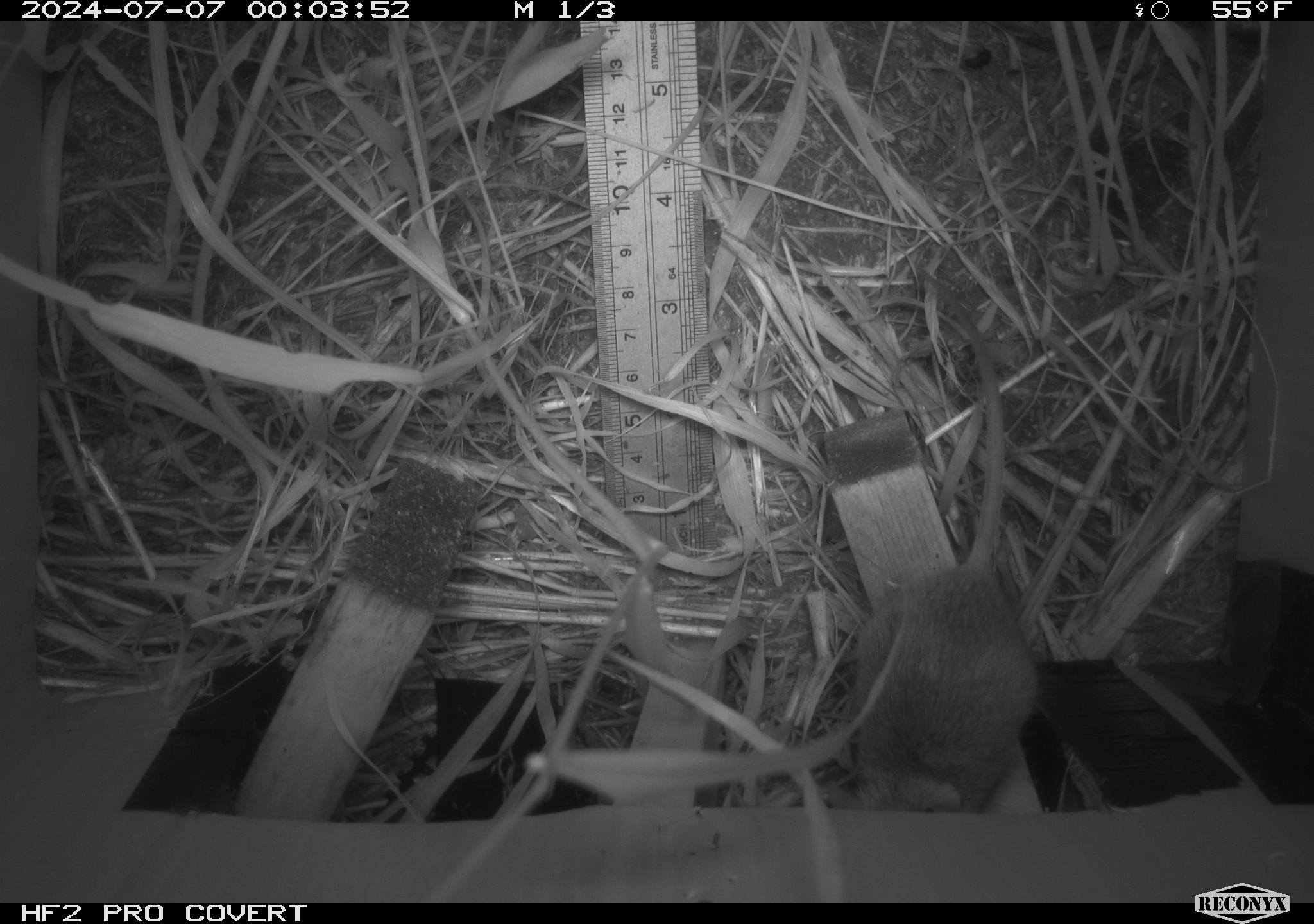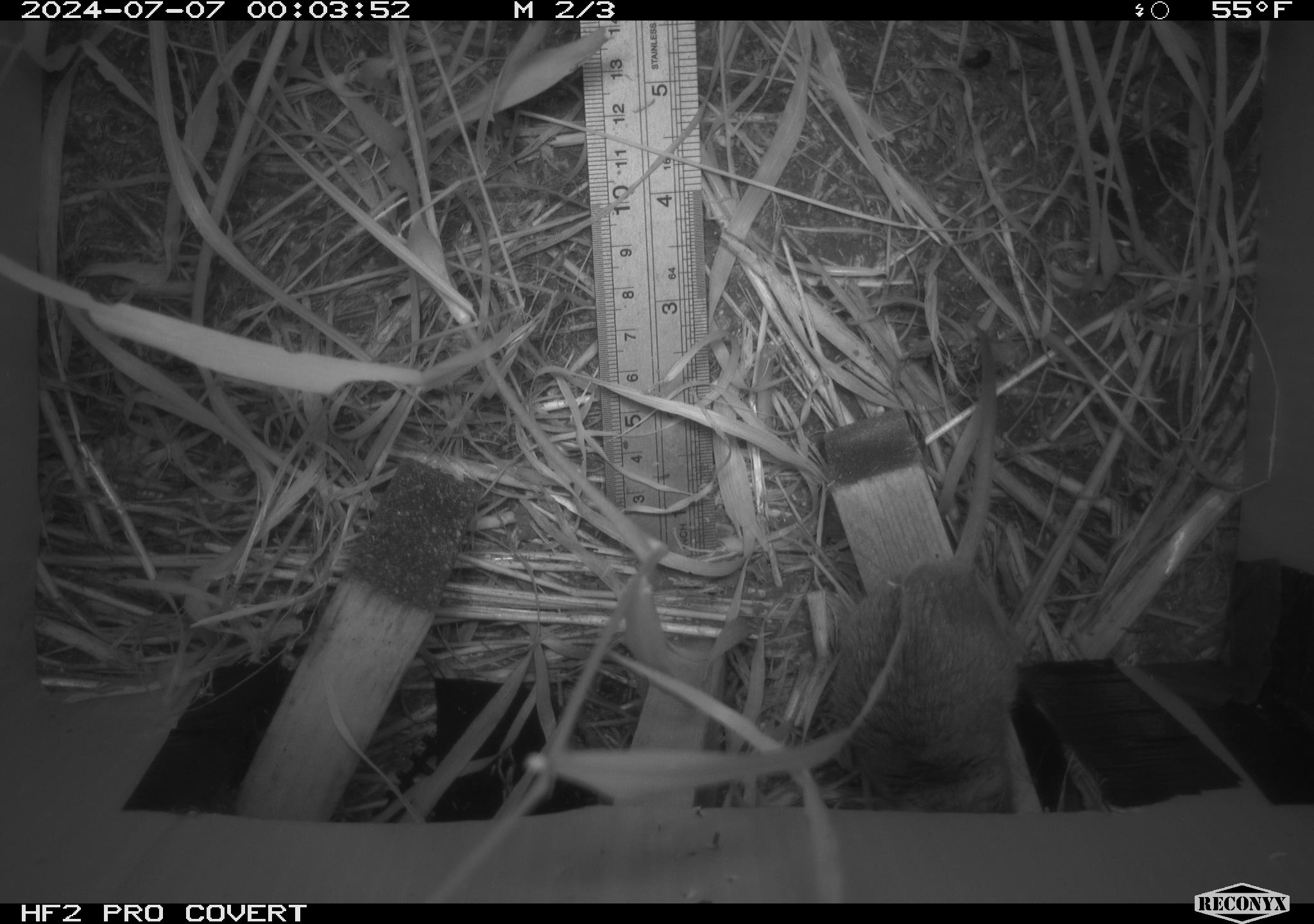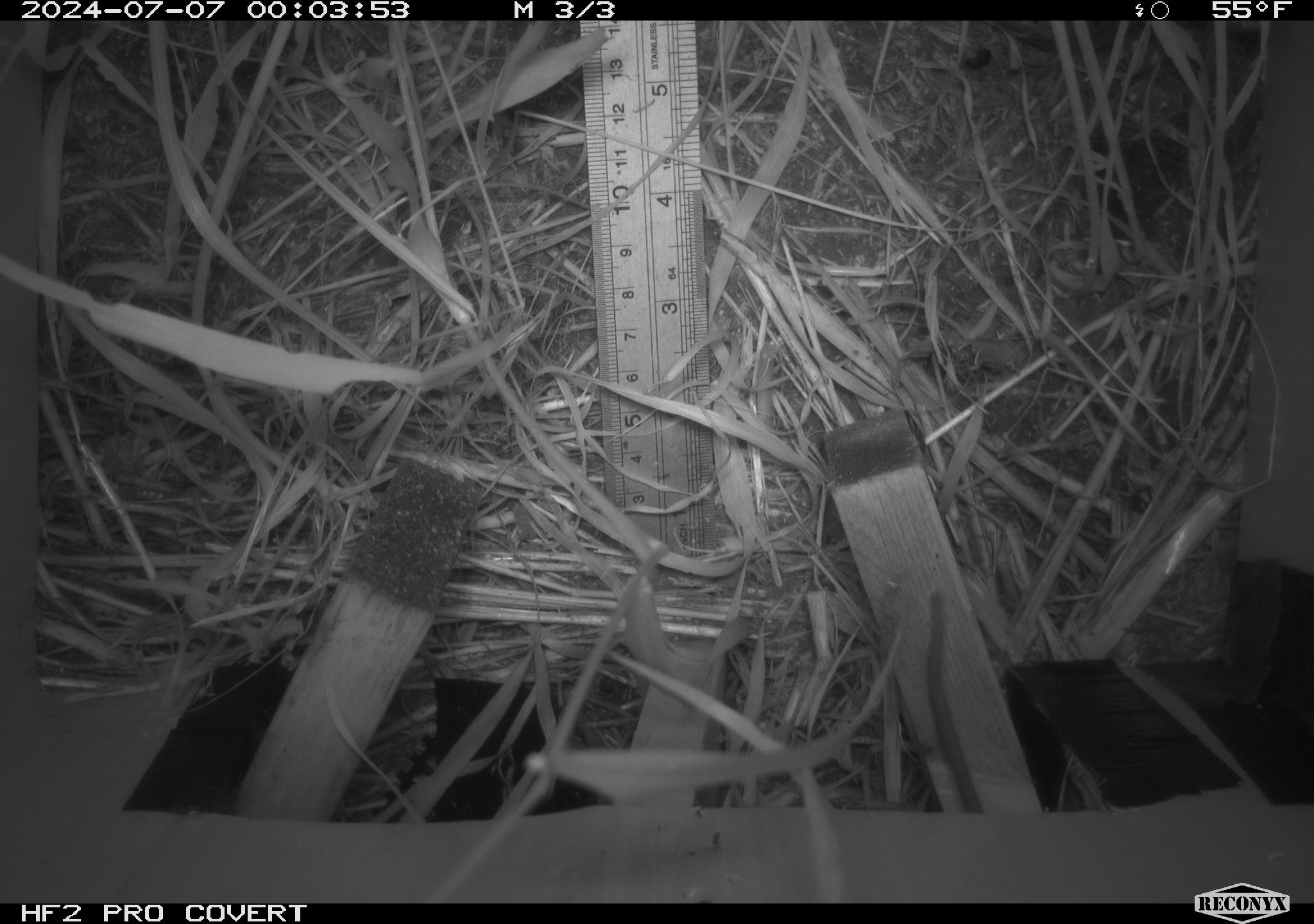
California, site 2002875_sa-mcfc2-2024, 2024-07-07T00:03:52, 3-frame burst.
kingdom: Animalia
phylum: Chordata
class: Mammalia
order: Rodentia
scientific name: Rodentia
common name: rodent